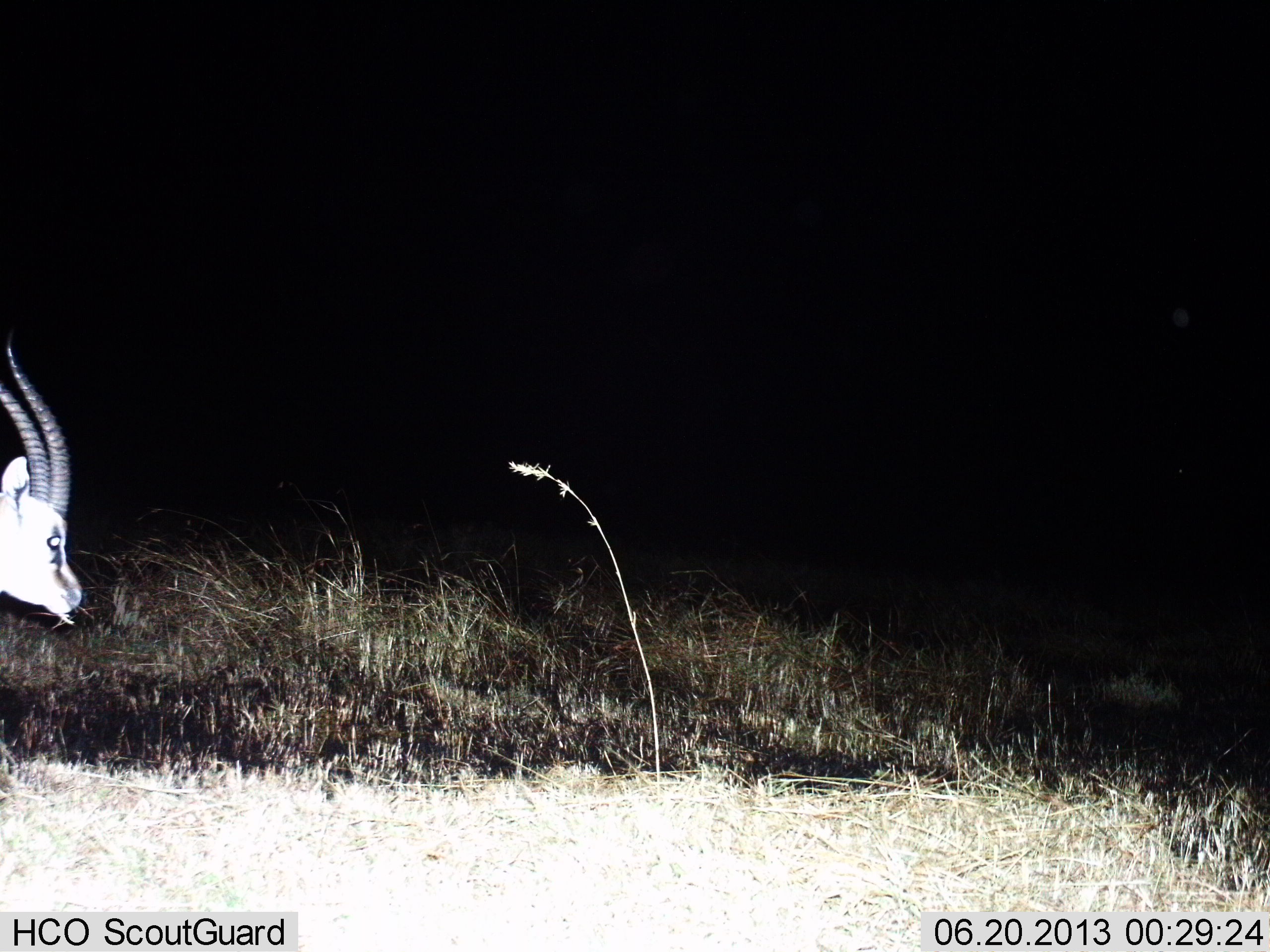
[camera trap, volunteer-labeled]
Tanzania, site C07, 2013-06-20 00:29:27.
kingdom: Animalia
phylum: Chordata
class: Mammalia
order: Artiodactyla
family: Bovidae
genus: Eudorcas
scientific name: Eudorcas thomsonii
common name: thomson's gazelle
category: gazellethomsons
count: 1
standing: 80%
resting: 0%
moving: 20%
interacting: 0%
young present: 0%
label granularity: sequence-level